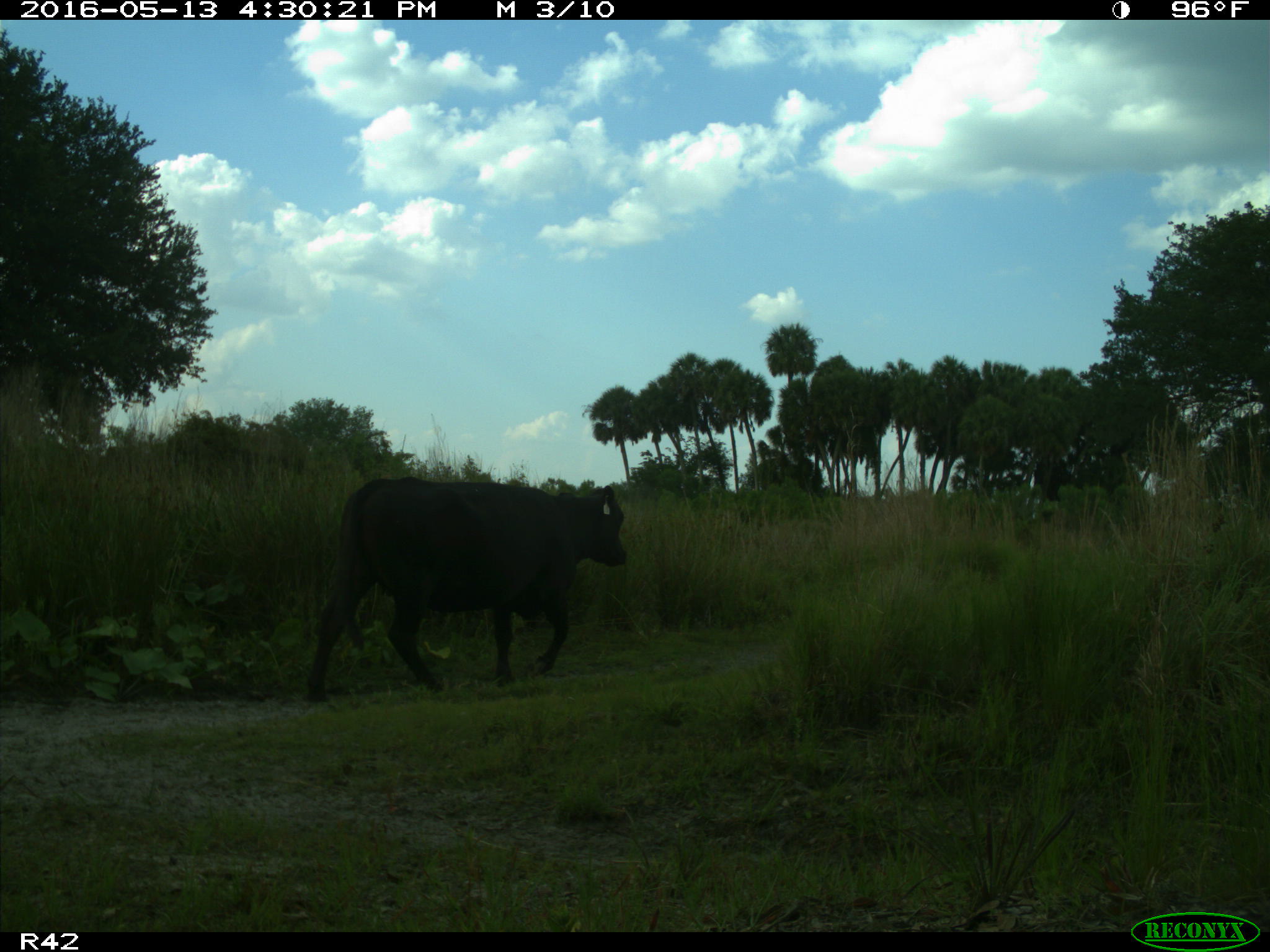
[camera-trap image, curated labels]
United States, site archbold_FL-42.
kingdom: Animalia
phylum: Chordata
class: Mammalia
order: Artiodactyla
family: Bovidae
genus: Bos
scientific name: Bos taurus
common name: domestic cow